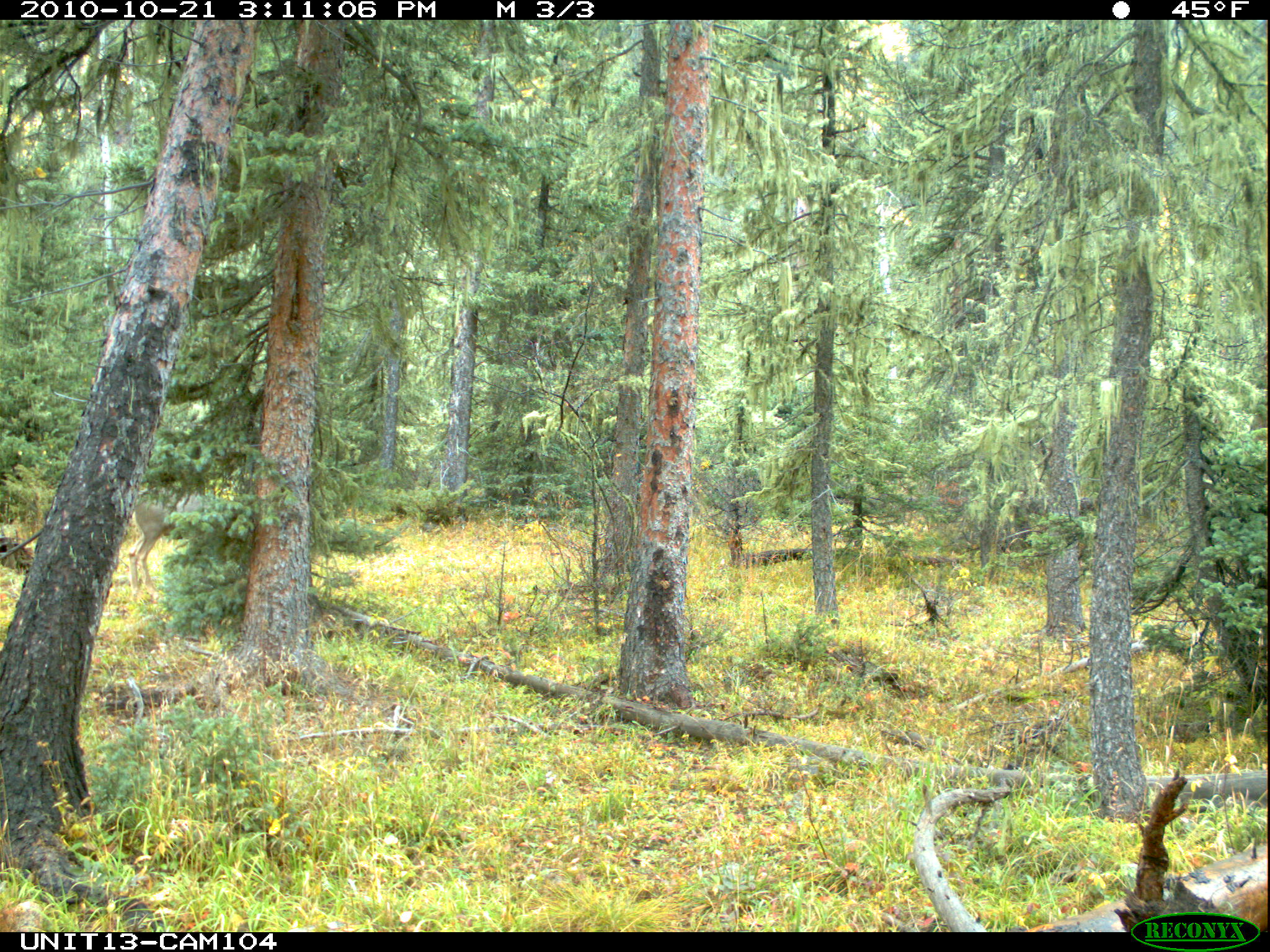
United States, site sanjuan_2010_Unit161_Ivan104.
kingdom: Animalia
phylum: Chordata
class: Mammalia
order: Artiodactyla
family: Cervidae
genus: Odocoileus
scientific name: Odocoileus hemionus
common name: mule deer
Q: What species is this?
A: Odocoileus hemionus (mule deer).